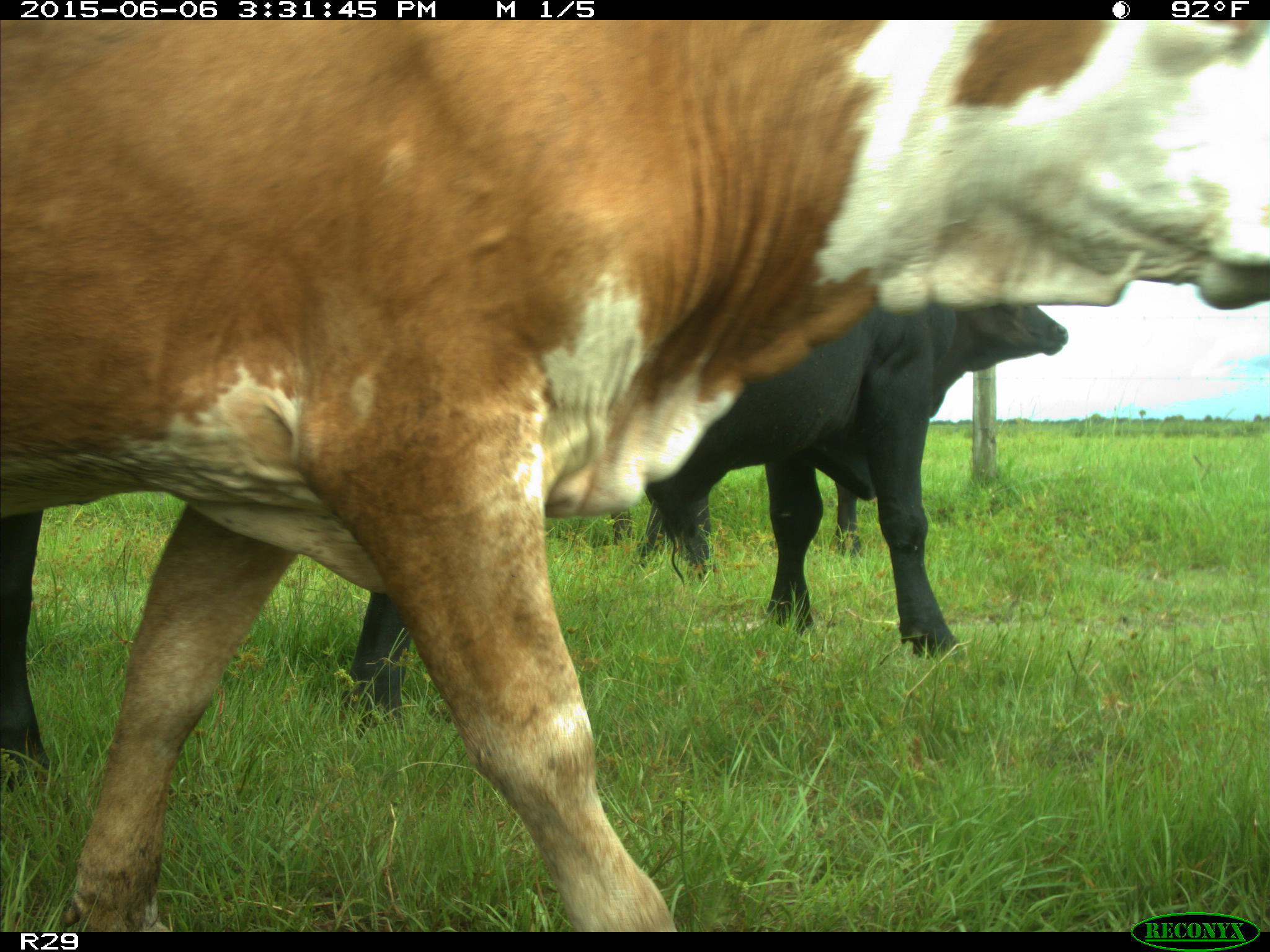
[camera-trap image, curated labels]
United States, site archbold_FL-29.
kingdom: Animalia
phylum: Chordata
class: Mammalia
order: Artiodactyla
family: Bovidae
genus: Bos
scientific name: Bos taurus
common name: domestic cow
Bos taurus (domestic cow).